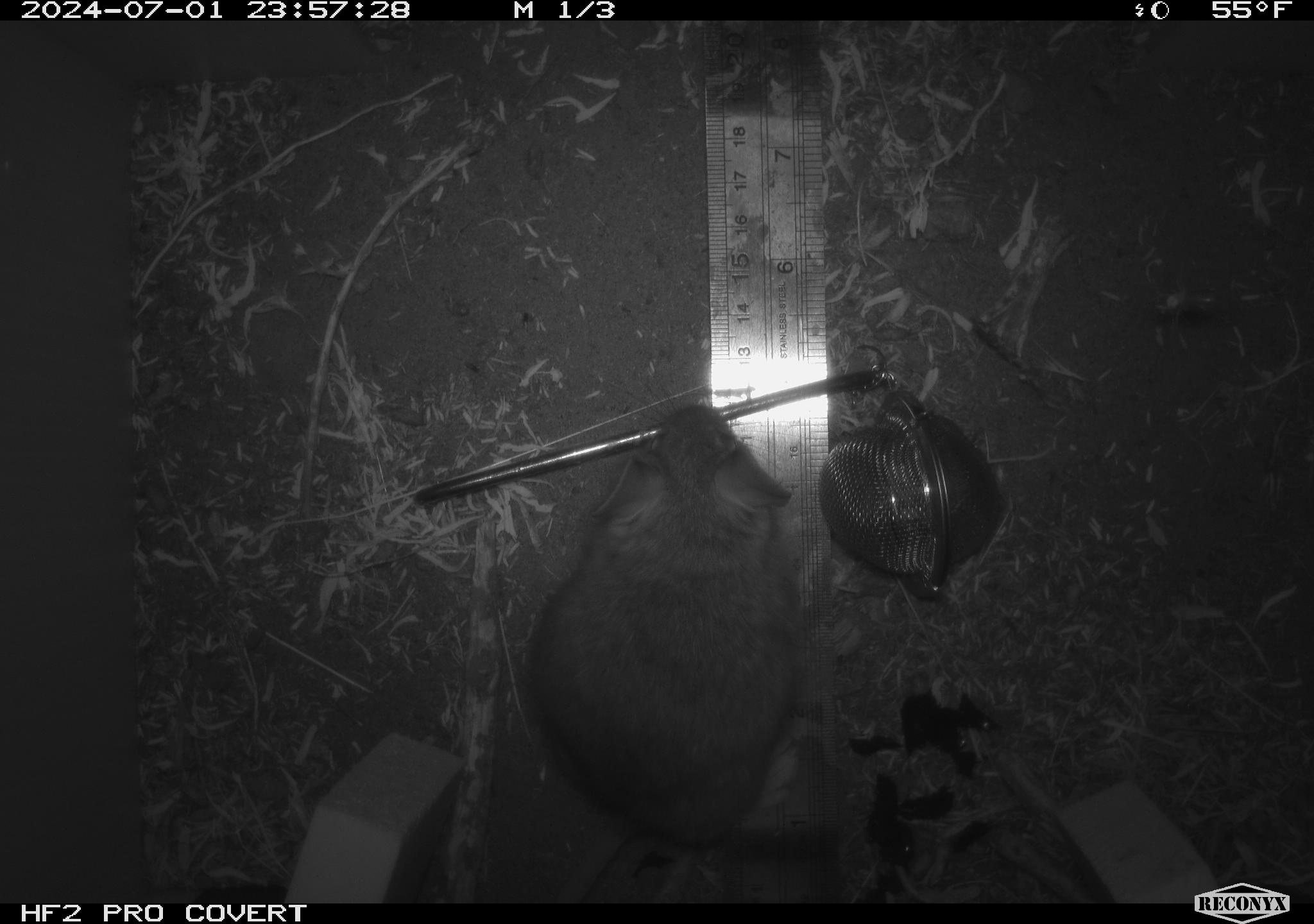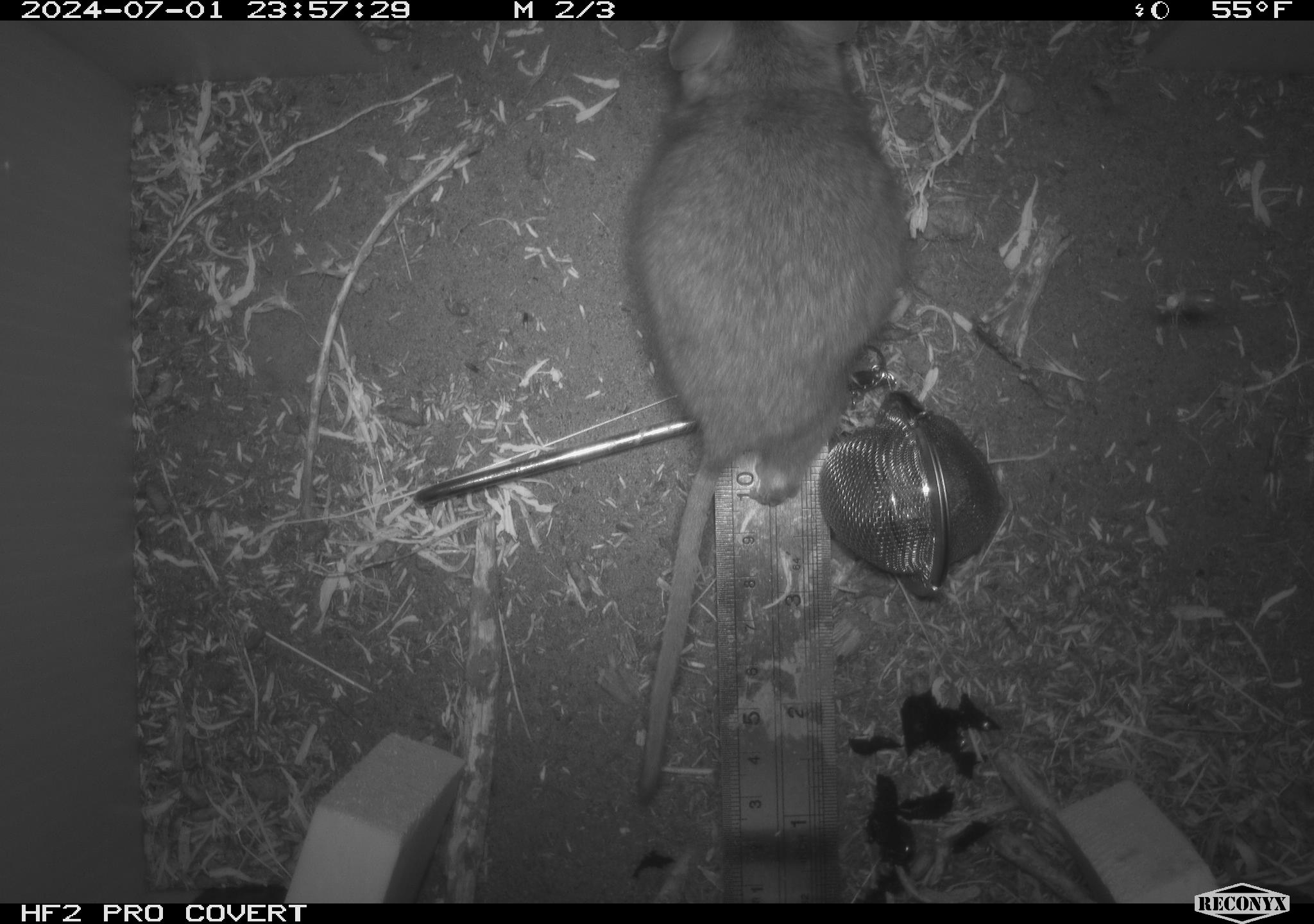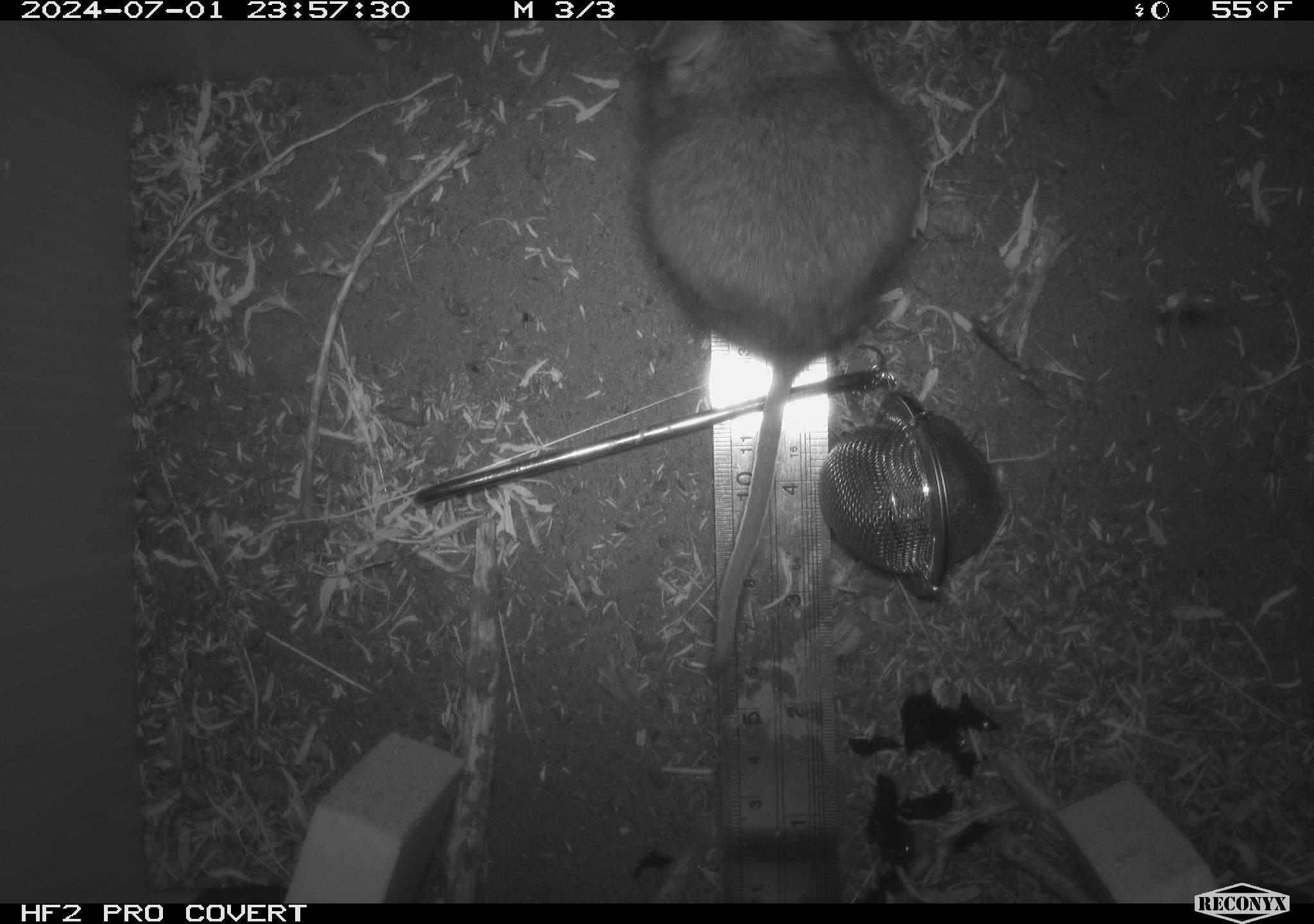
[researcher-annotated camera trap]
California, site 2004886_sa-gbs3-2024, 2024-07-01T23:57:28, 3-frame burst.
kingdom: Animalia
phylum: Chordata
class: Mammalia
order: Rodentia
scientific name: Rodentia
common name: woodrat or rat or mouse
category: woodrat or rat or mouse species